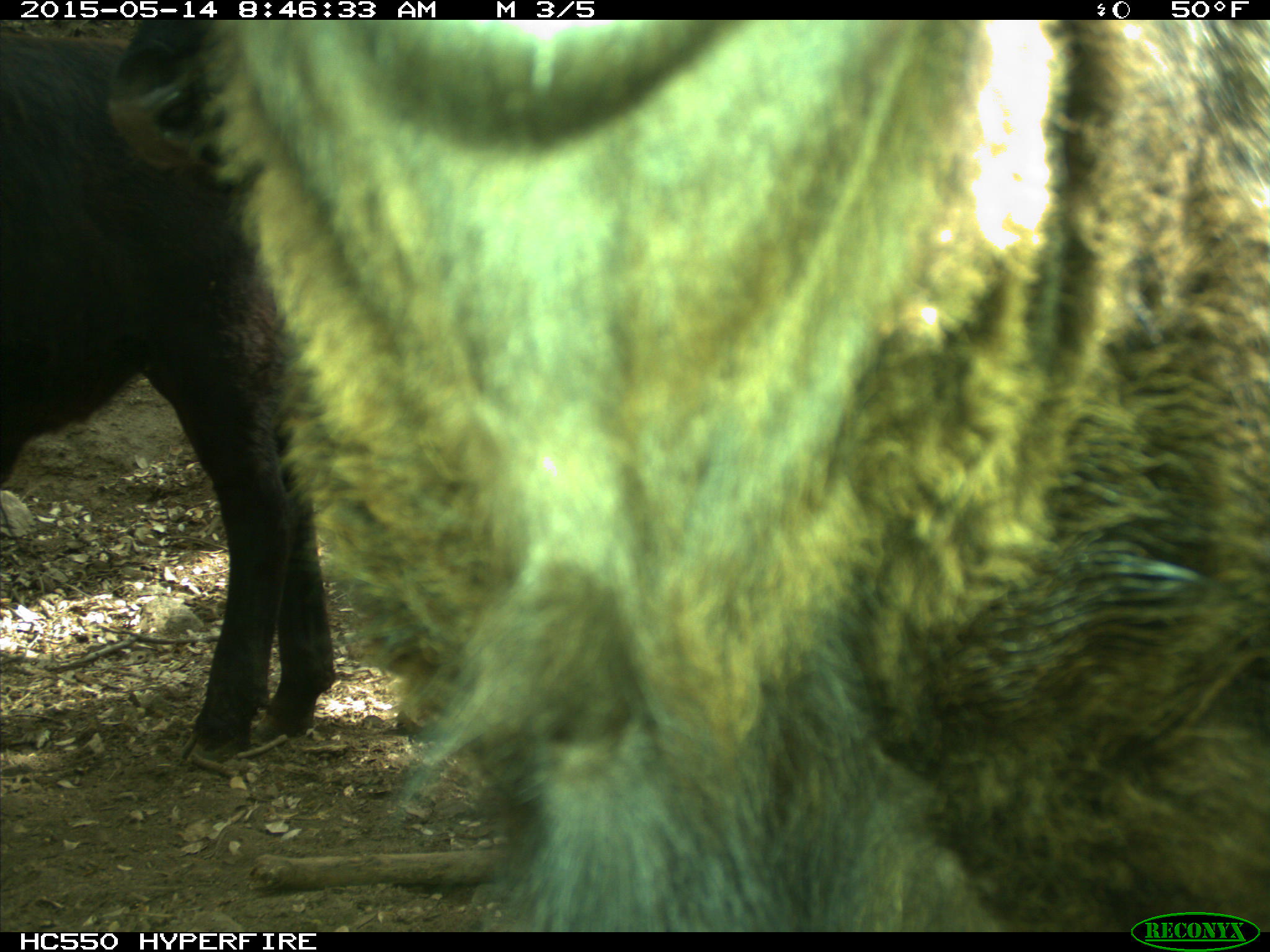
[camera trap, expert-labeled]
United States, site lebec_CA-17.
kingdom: Animalia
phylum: Chordata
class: Mammalia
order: Artiodactyla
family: Bovidae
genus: Bos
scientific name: Bos taurus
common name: domestic cow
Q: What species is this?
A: Bos taurus (domestic cow).